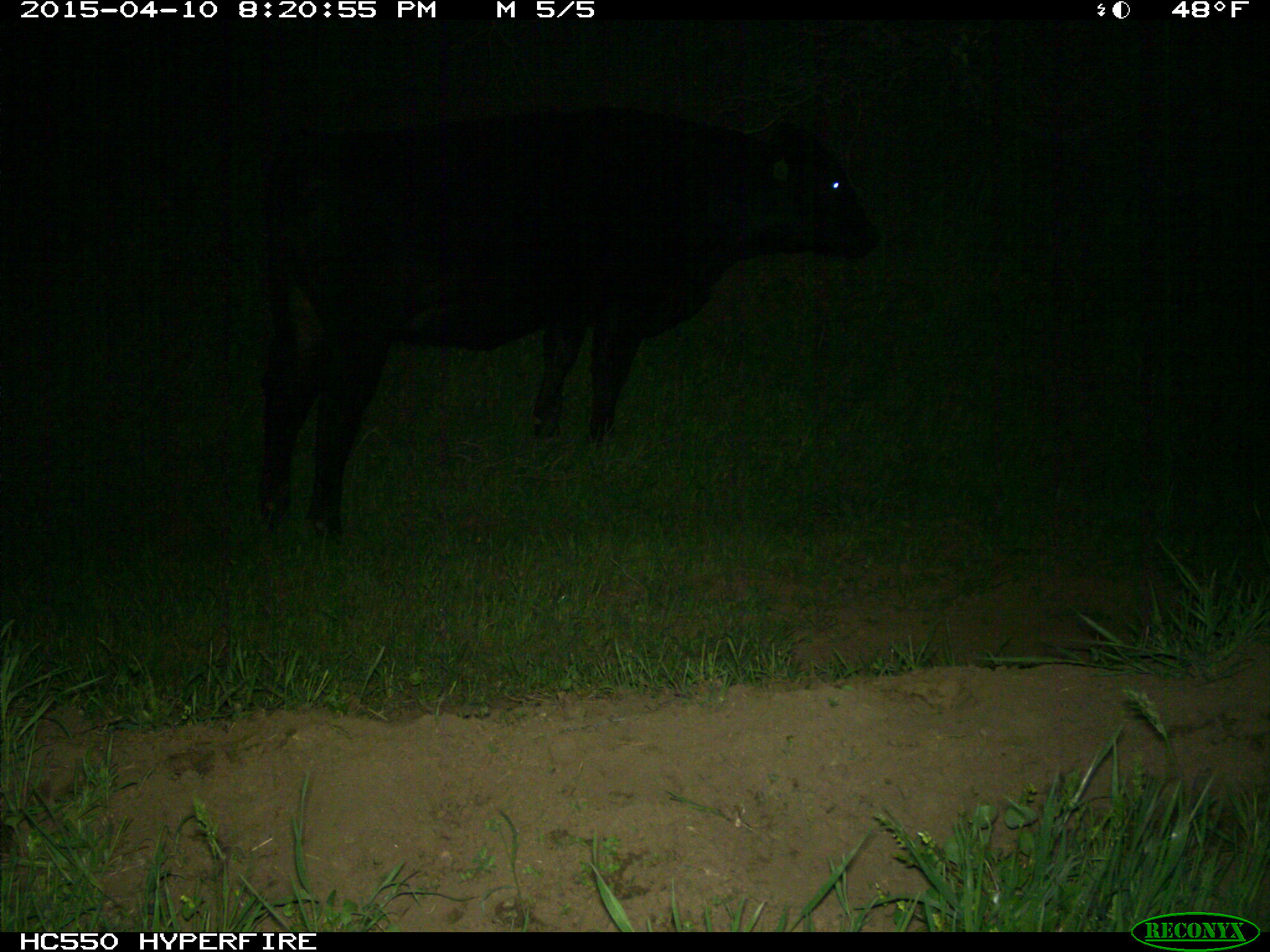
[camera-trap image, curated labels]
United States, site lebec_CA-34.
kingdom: Animalia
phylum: Chordata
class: Mammalia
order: Artiodactyla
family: Bovidae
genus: Bos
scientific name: Bos taurus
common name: domestic cow